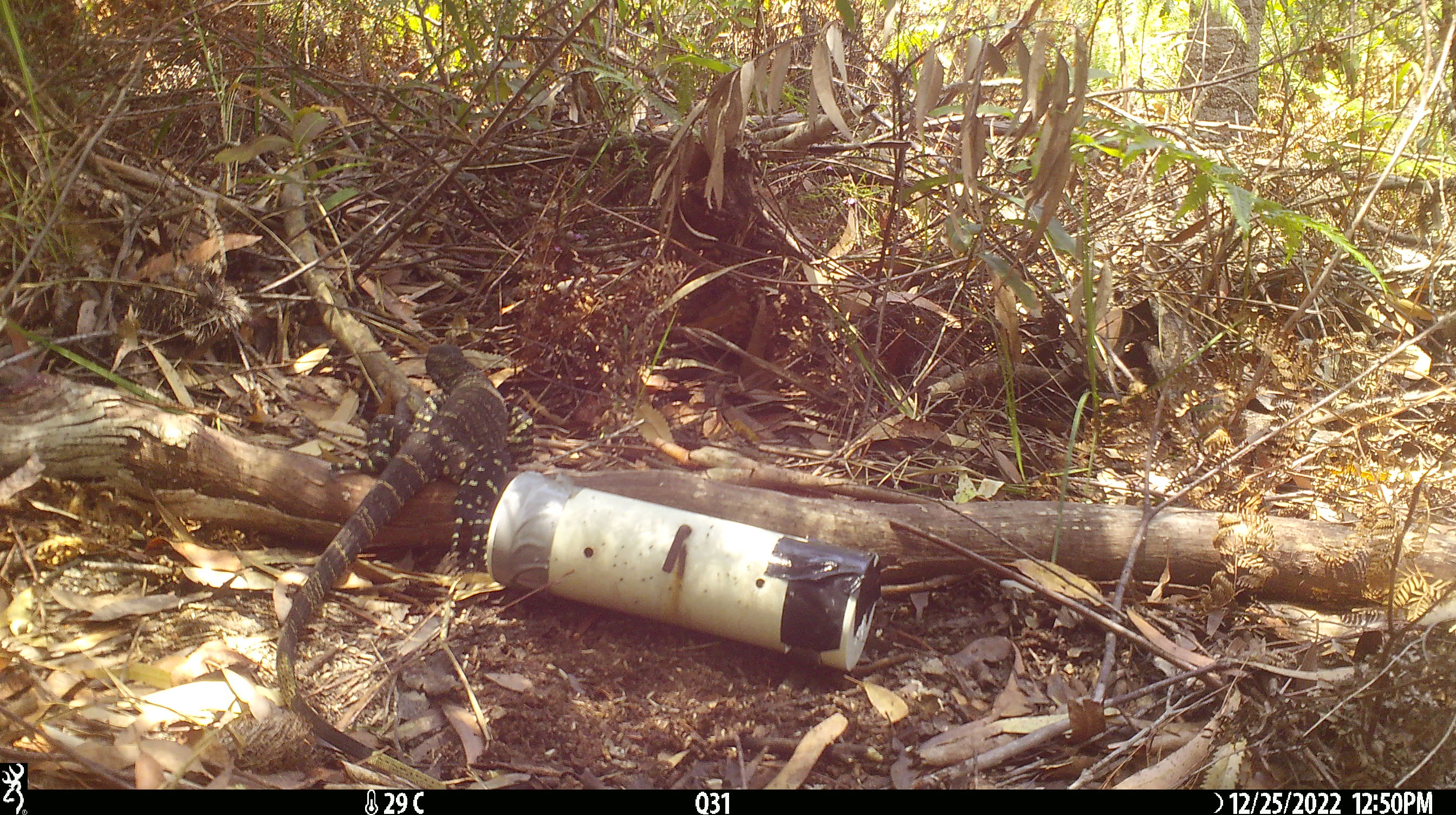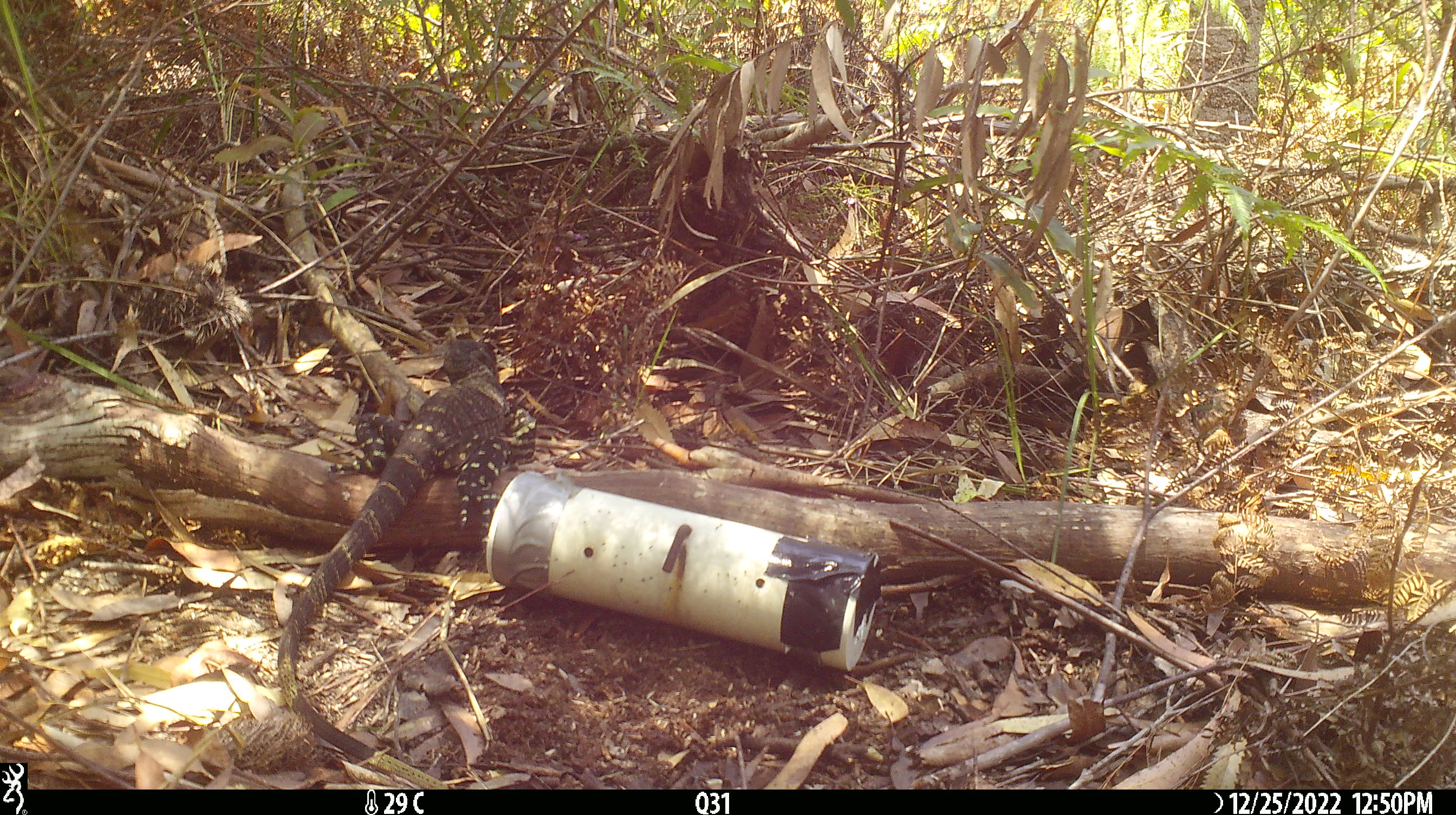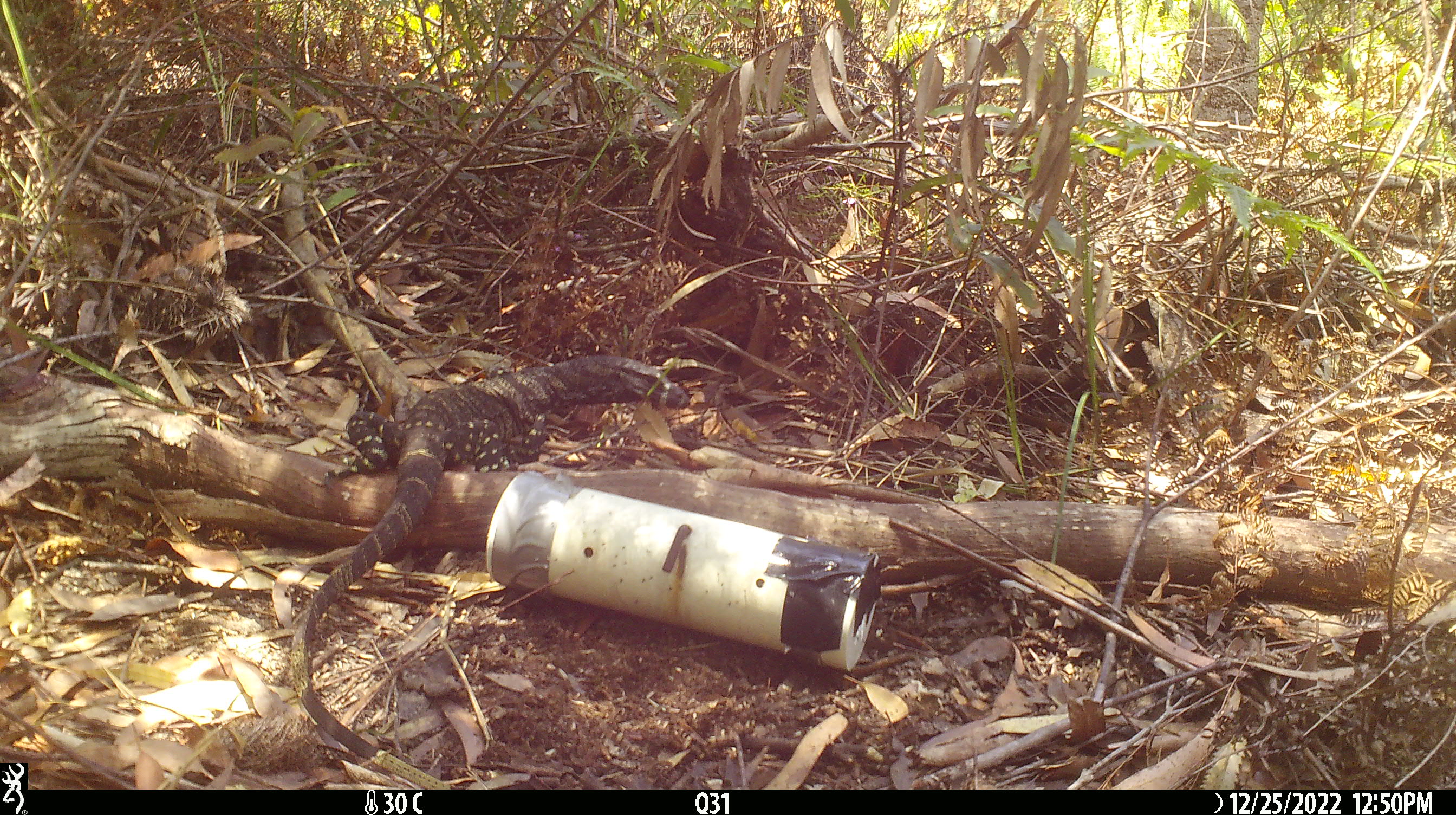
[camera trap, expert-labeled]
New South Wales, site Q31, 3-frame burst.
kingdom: Animalia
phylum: Chordata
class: Reptilia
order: Squamata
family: Varanidae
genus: Varanus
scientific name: Varanus varius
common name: lace monitor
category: goanna